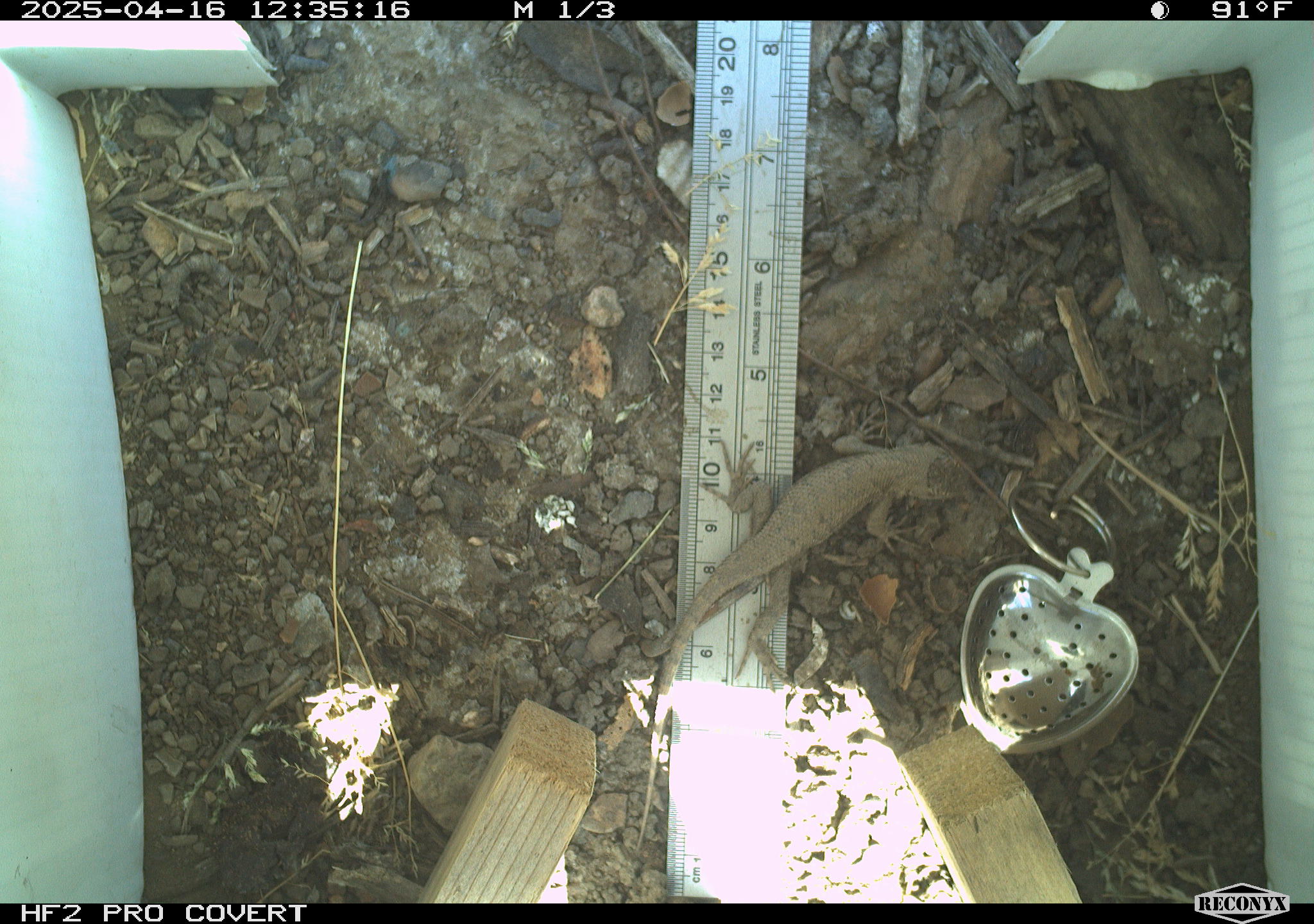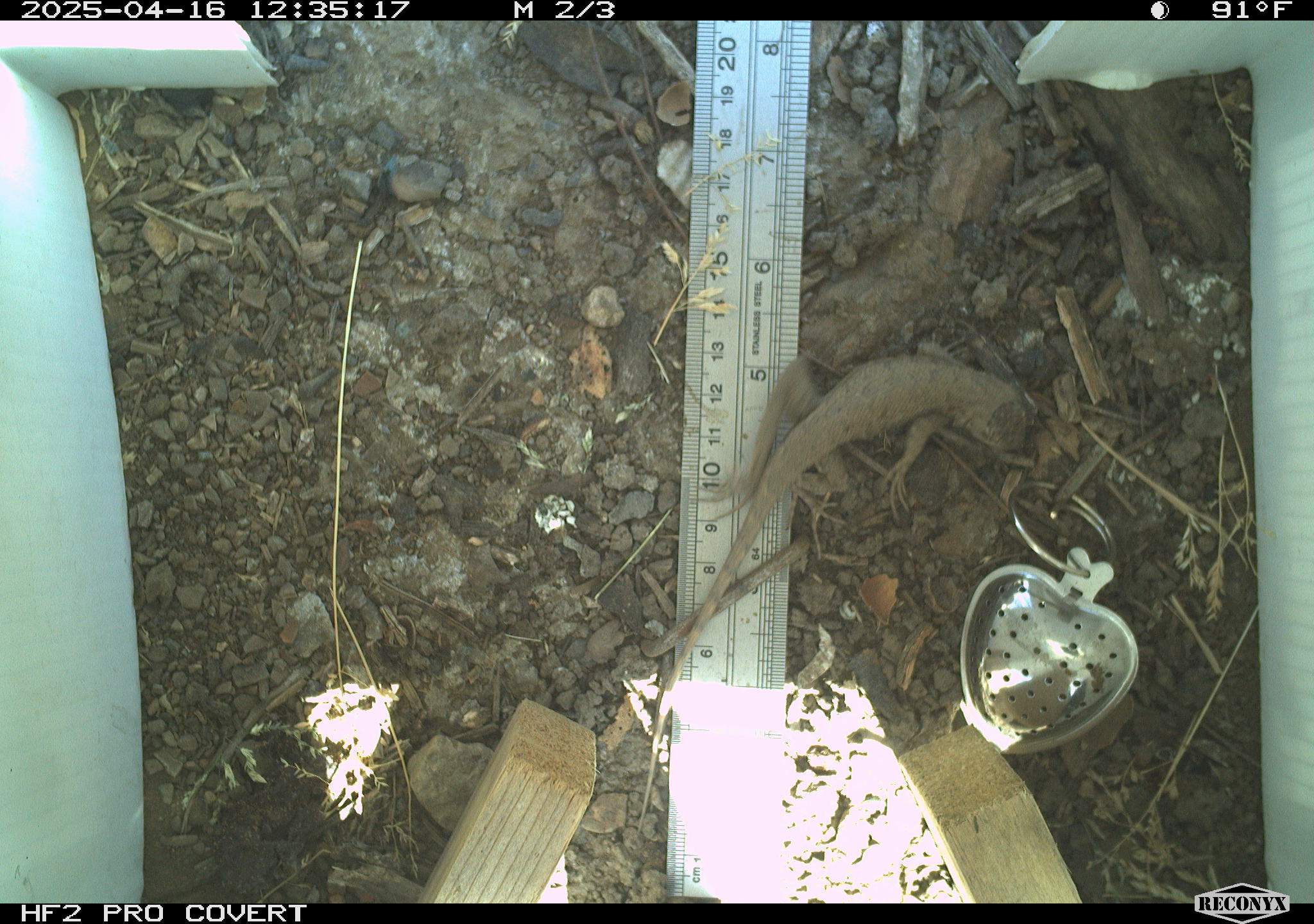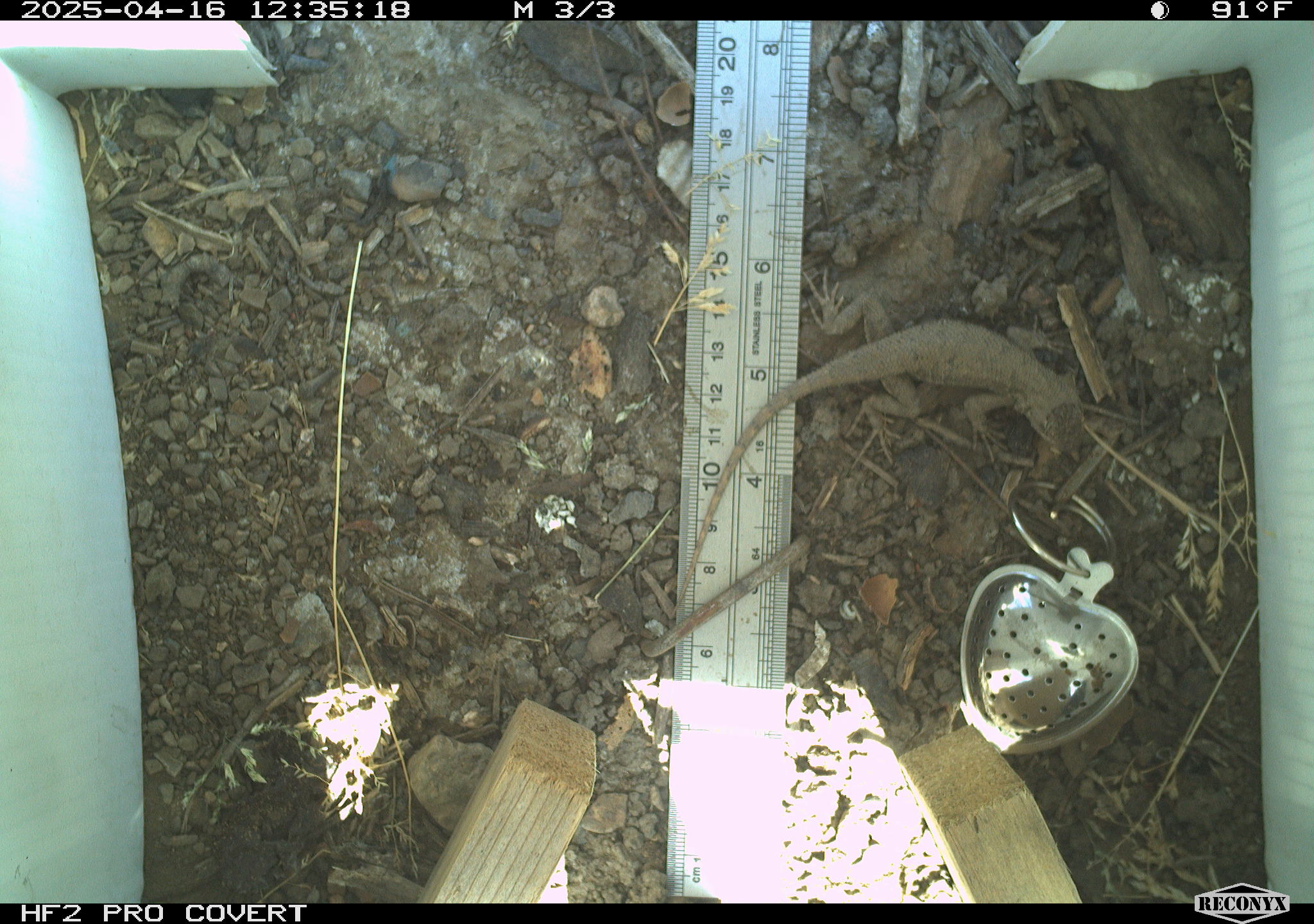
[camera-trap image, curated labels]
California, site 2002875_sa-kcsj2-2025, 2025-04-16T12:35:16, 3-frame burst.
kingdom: Animalia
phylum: Chordata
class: Reptilia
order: Squamata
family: Phrynosomatidae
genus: Sceloporus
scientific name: Sceloporus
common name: spiny lizards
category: sceloporus species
Sceloporus species (spiny lizards) (Sceloporus).